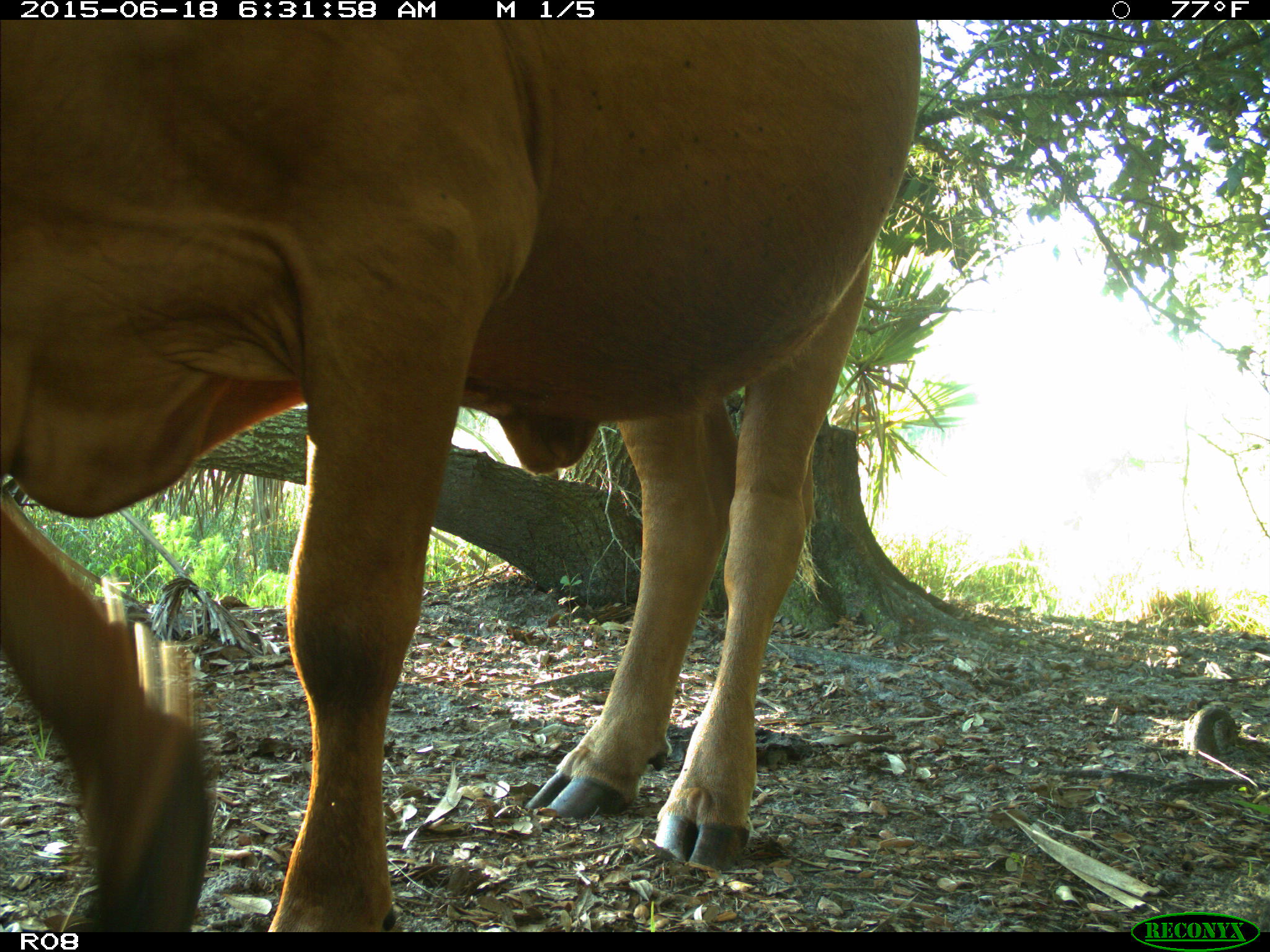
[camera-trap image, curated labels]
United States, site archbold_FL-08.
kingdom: Animalia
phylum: Chordata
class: Mammalia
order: Artiodactyla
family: Bovidae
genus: Bos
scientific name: Bos taurus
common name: domestic cow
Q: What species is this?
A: Bos taurus (domestic cow).